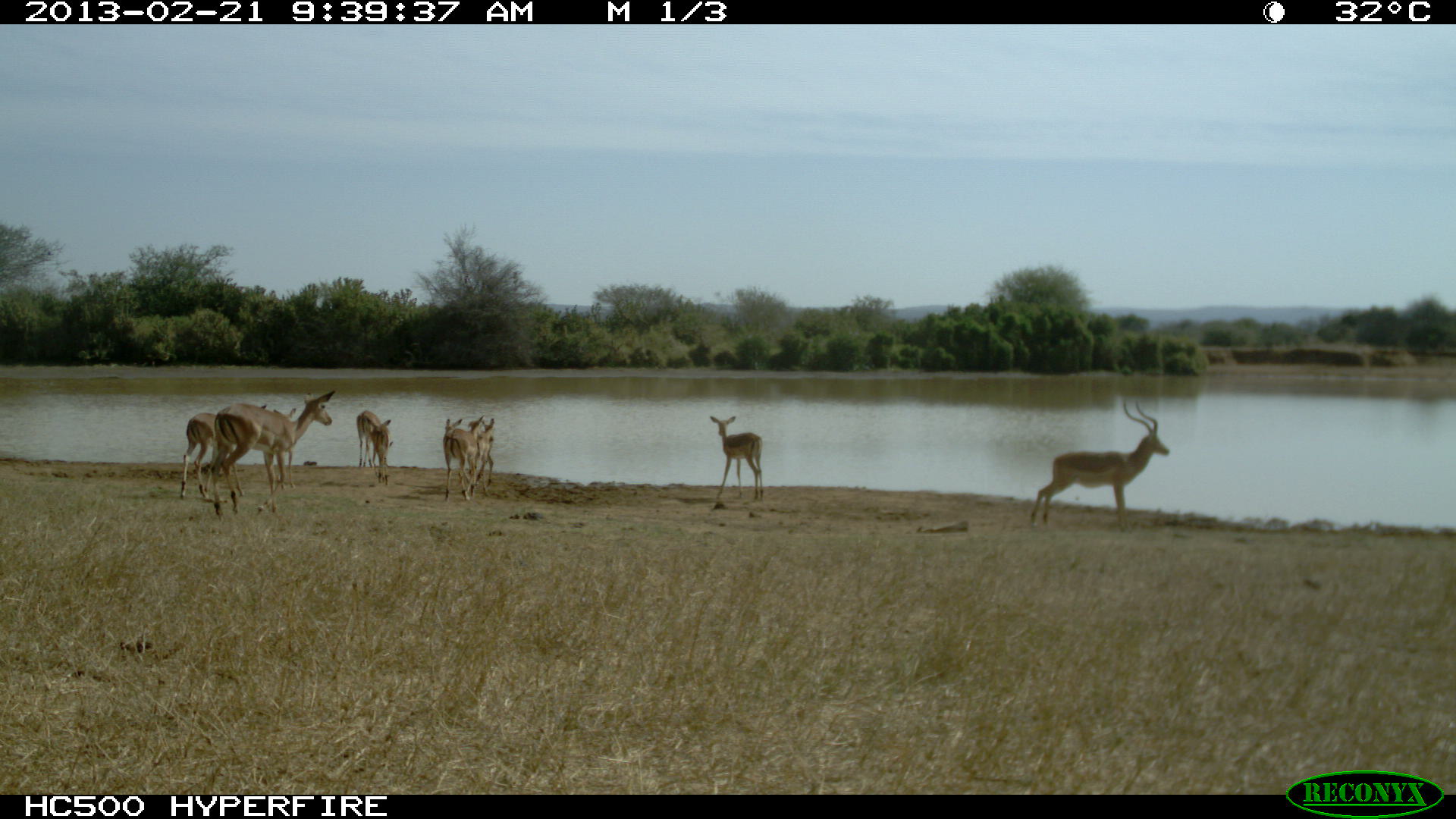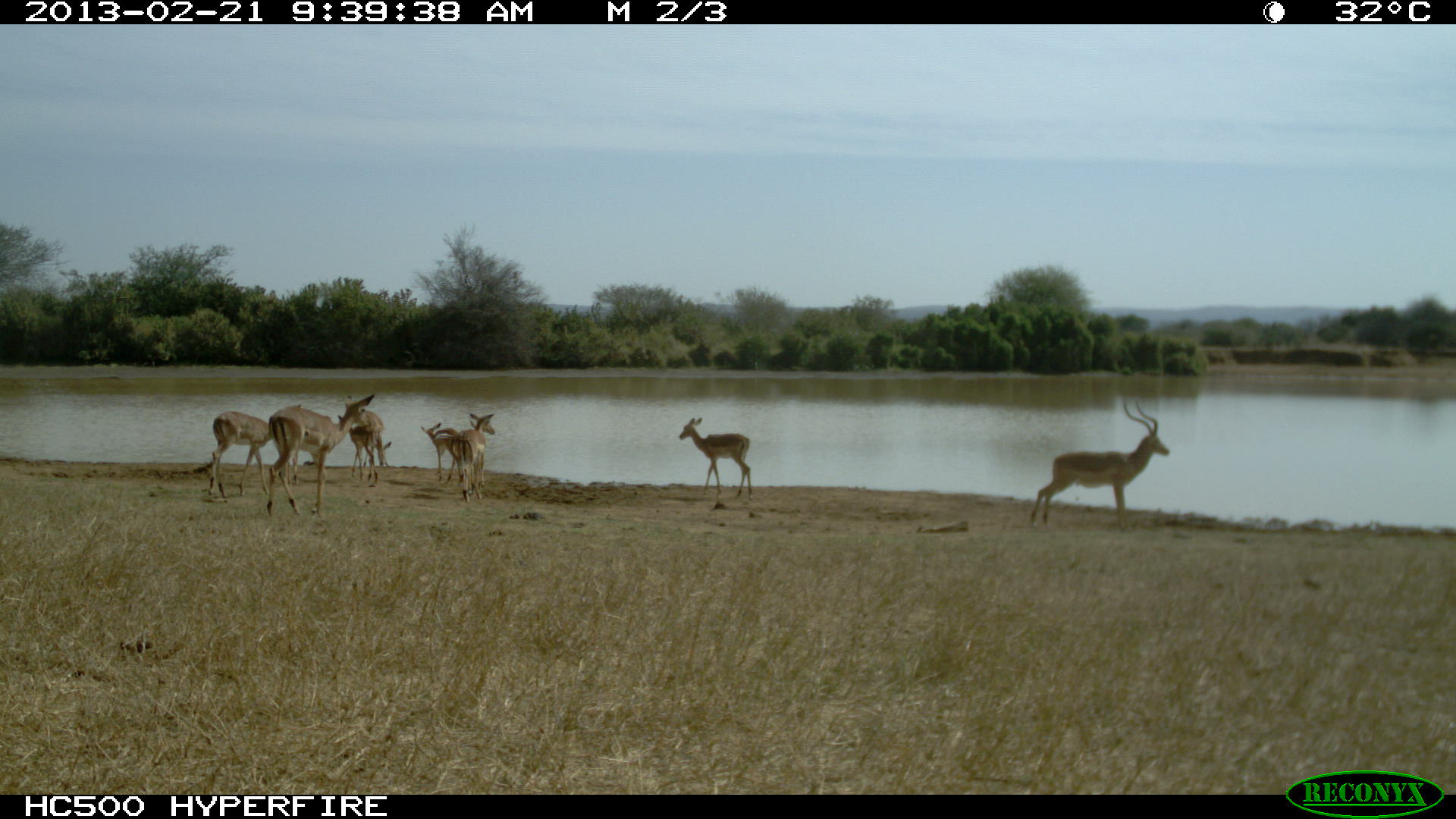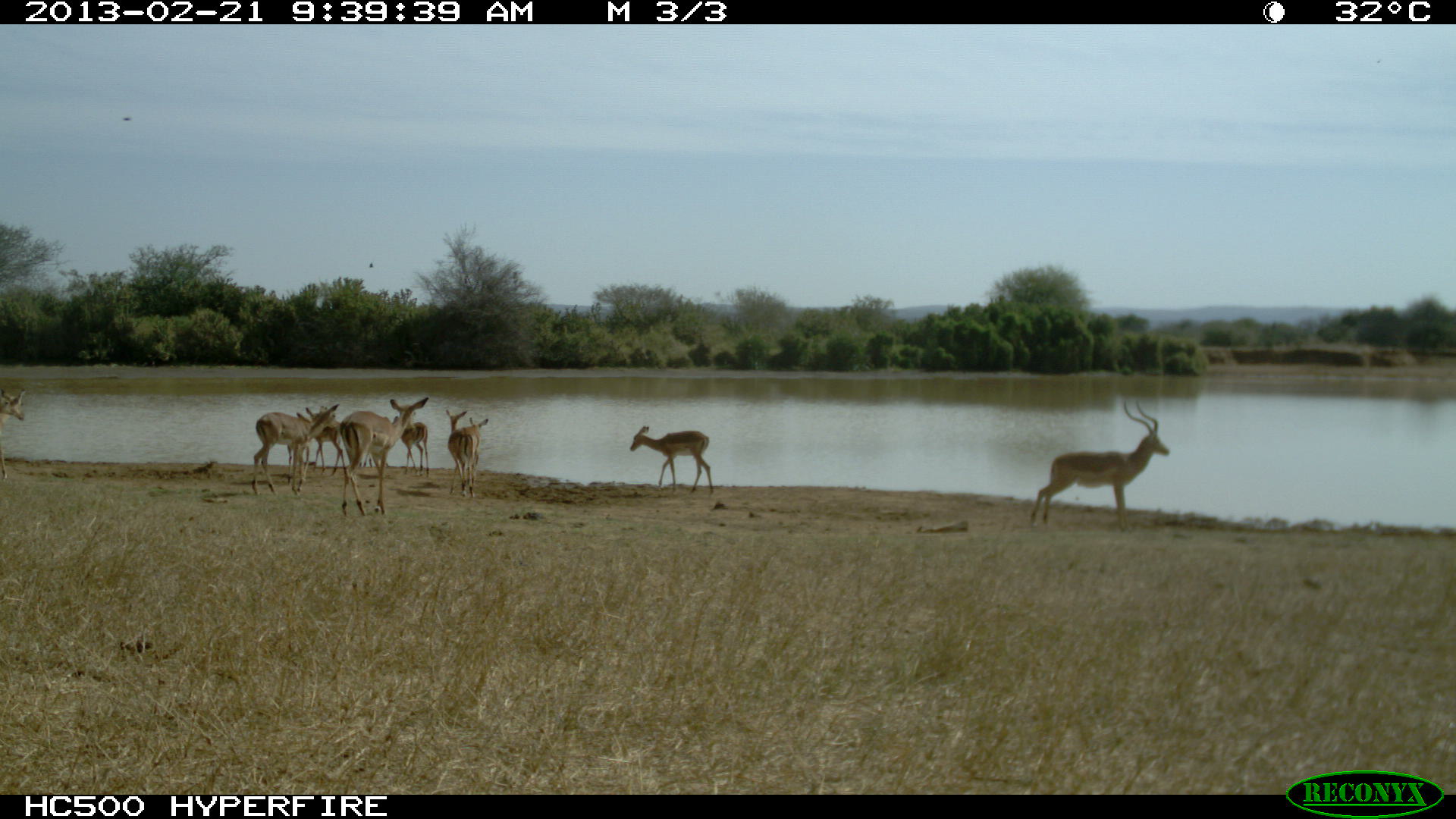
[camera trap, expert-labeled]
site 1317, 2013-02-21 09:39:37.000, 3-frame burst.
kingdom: Animalia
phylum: Chordata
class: Mammalia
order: Artiodactyla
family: Bovidae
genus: Aepyceros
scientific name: Aepyceros melampus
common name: impala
Aepyceros melampus (impala), count 10.